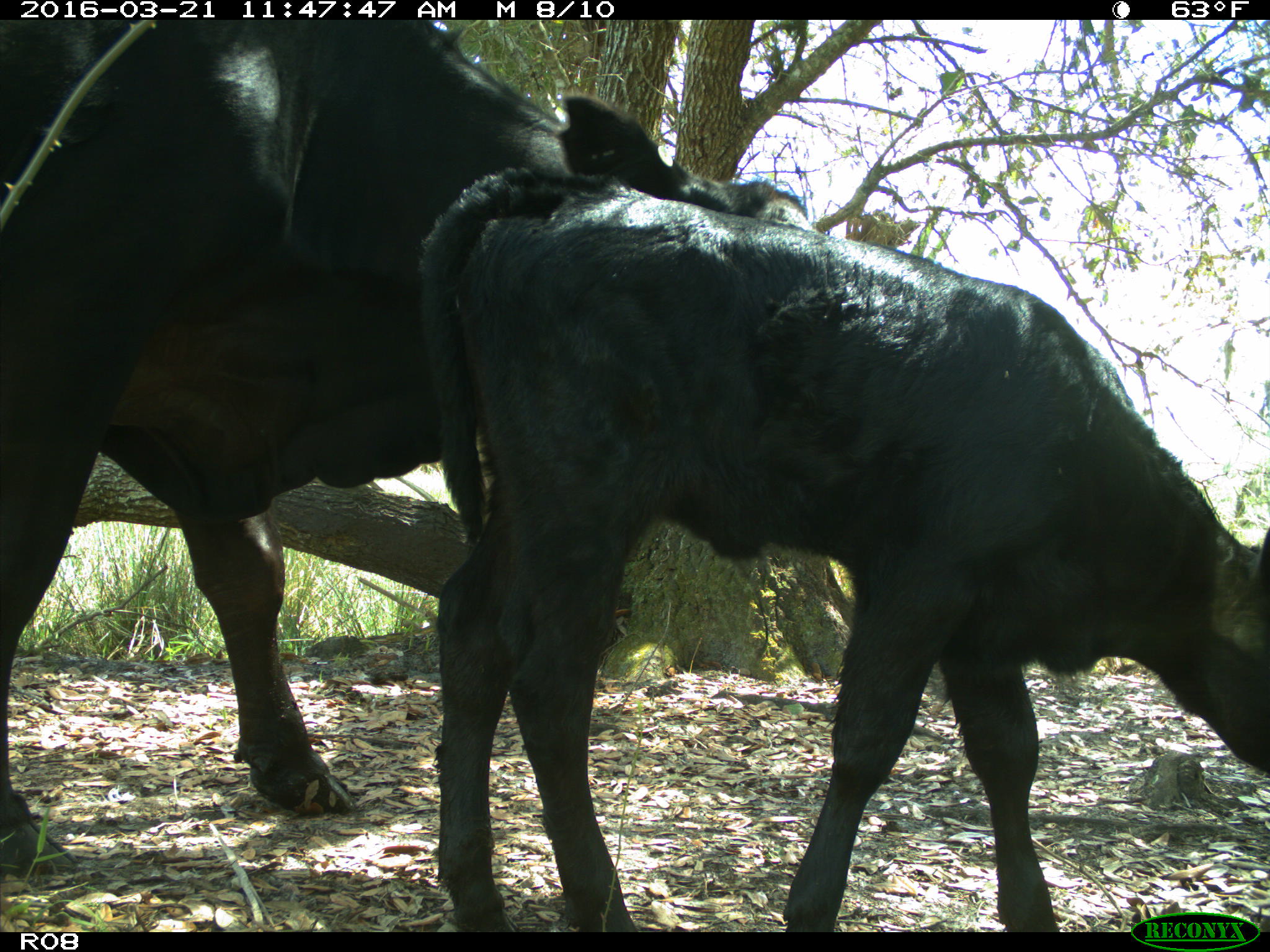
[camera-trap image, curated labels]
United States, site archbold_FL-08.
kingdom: Animalia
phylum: Chordata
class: Mammalia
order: Artiodactyla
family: Bovidae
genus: Bos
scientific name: Bos taurus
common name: domestic cow